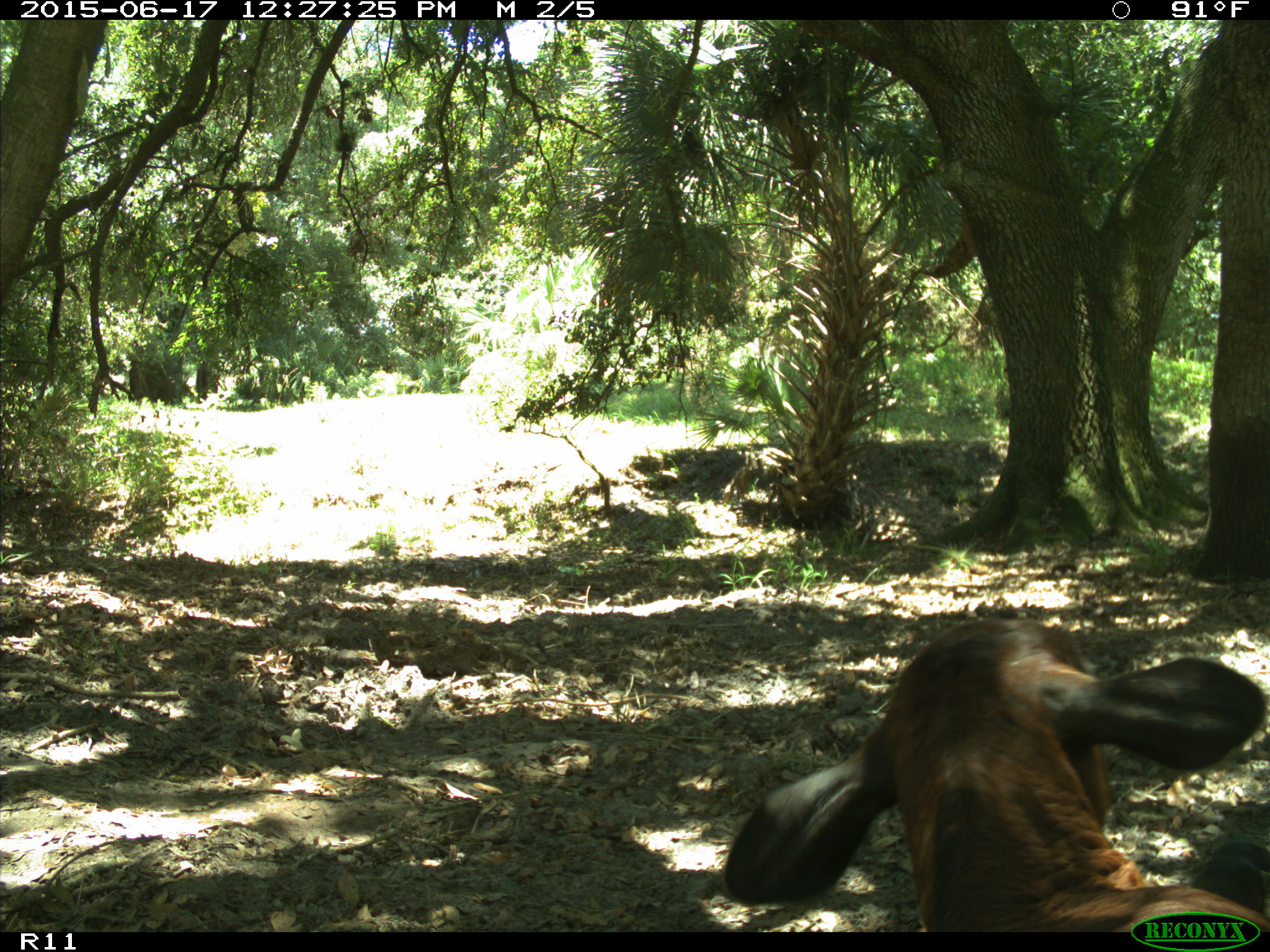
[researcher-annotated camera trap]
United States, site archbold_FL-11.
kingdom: Animalia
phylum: Chordata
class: Mammalia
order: Artiodactyla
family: Bovidae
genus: Bos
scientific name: Bos taurus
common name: domestic cow